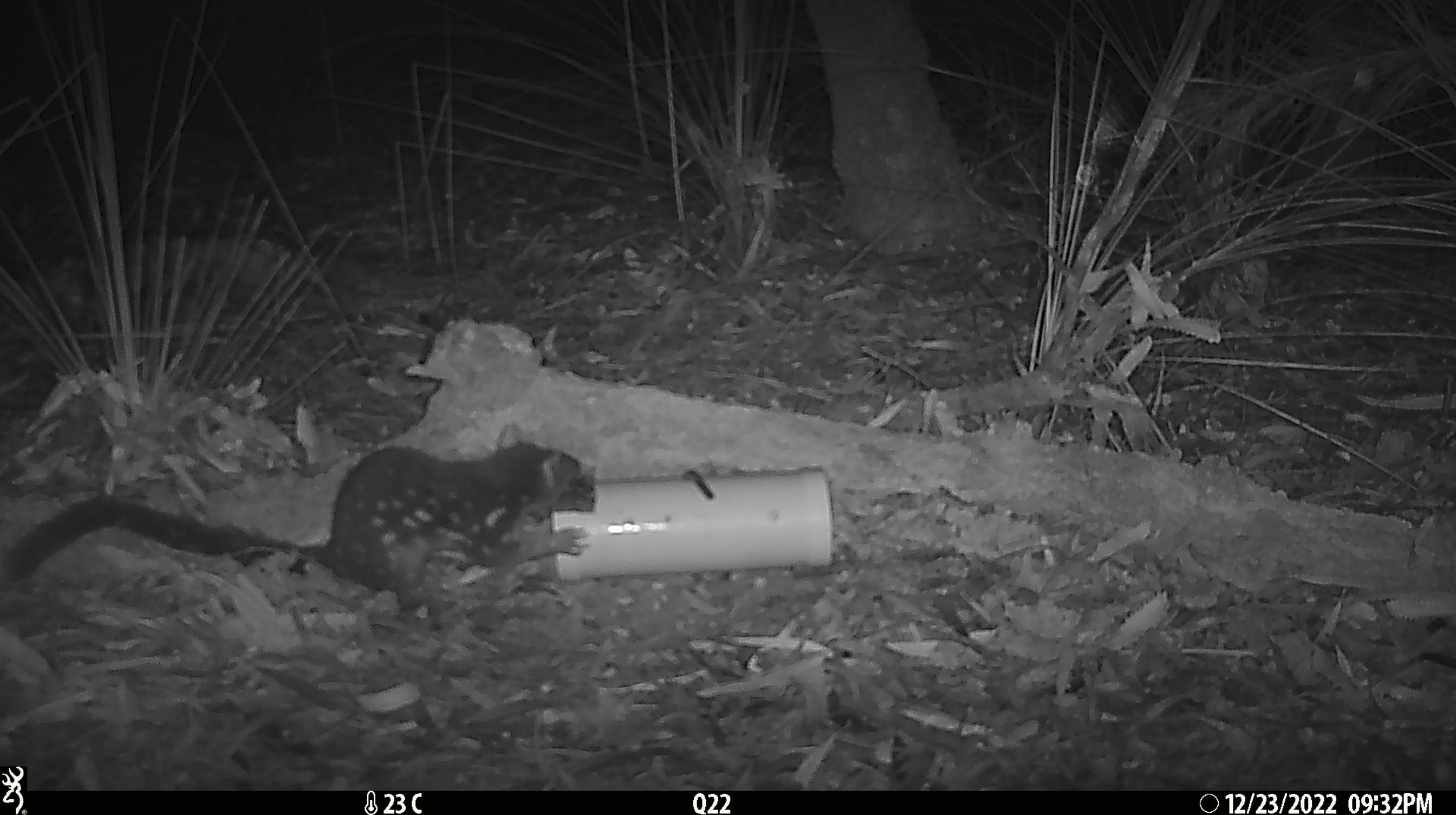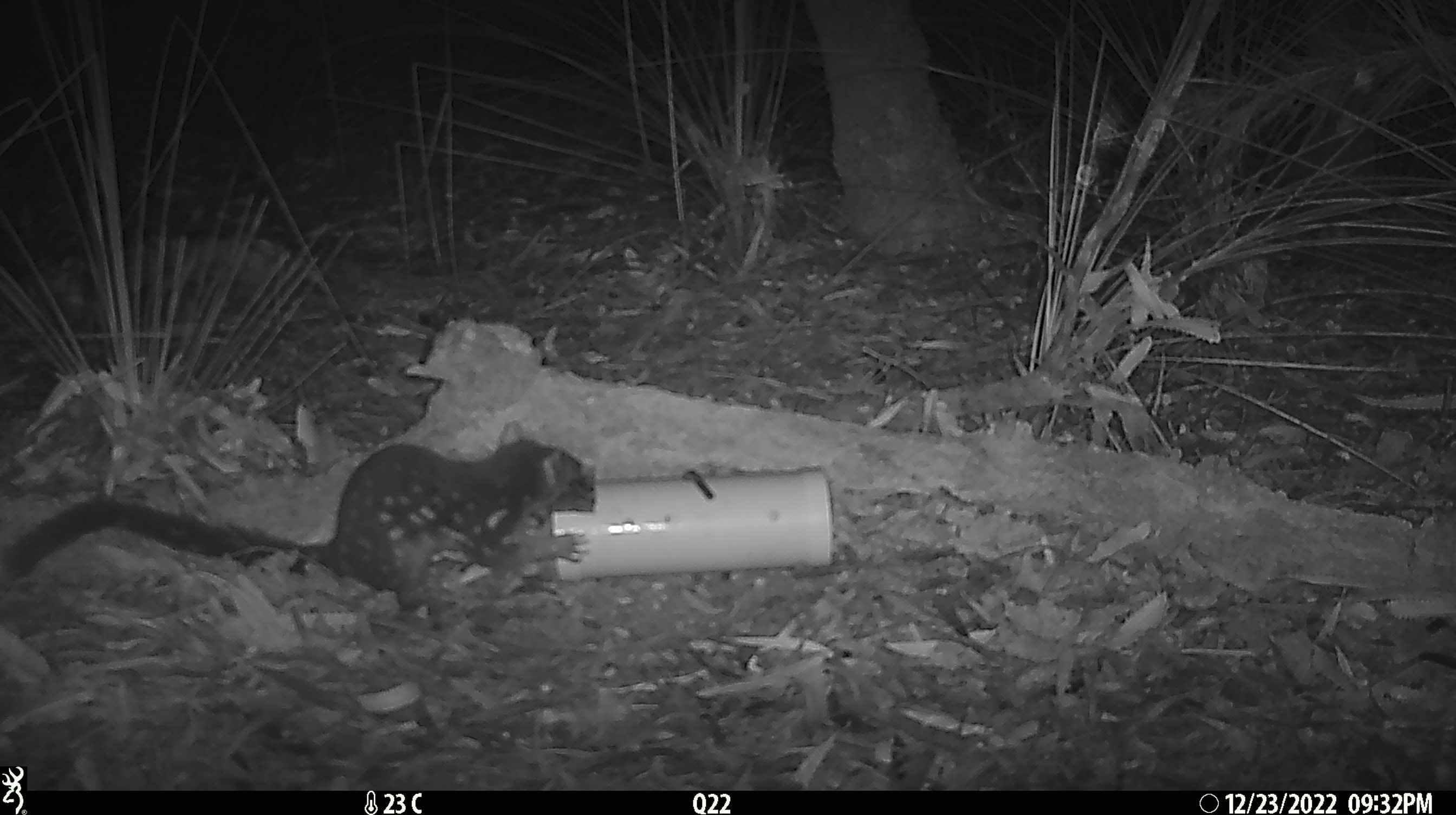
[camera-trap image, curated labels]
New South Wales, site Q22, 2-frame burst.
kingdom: Animalia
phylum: Chordata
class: Mammalia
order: Dasyuromorphia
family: Dasyuridae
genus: Dasyurus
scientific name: Dasyurus maculatus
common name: spotted-tailed quoll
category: quoll